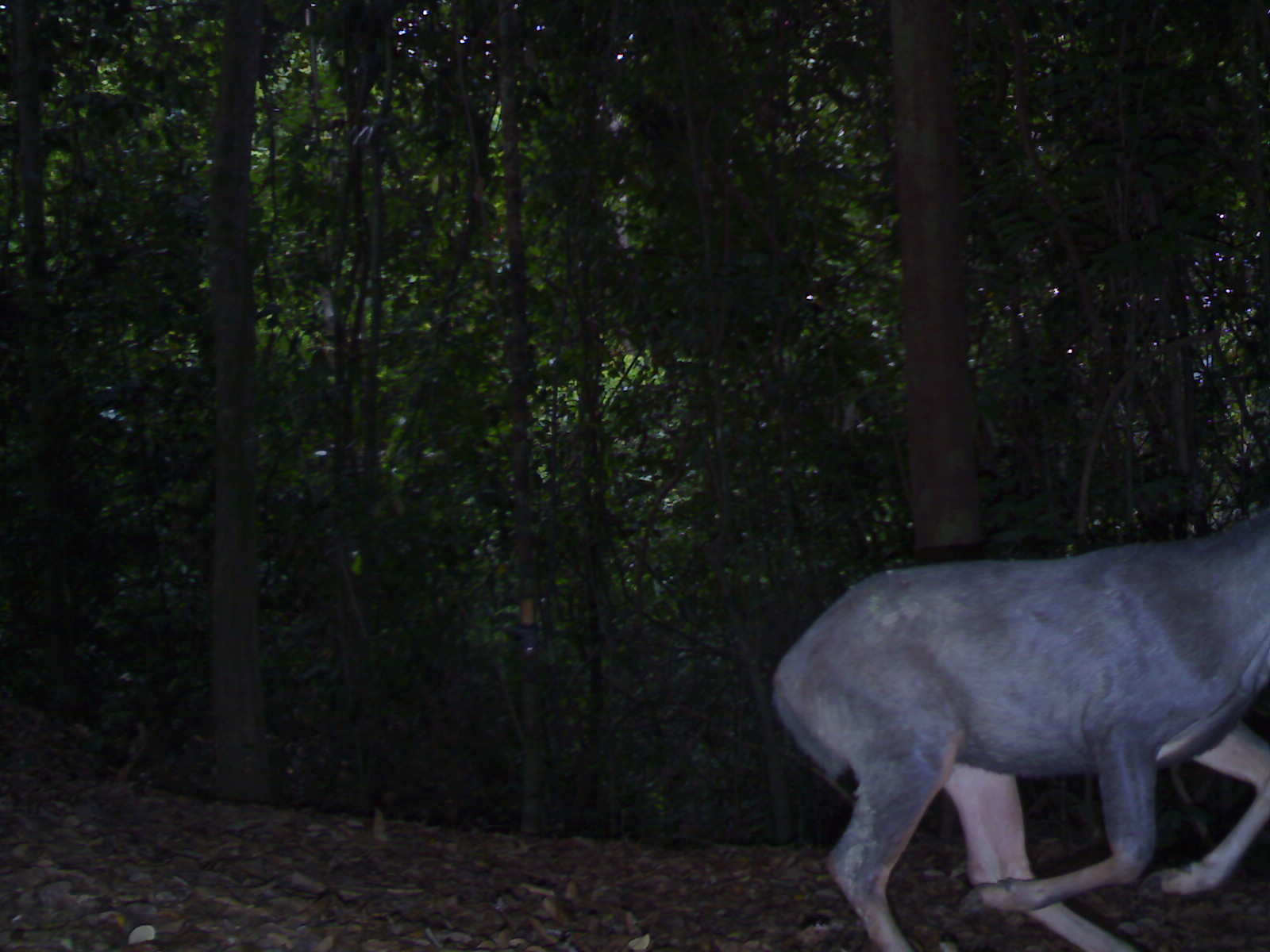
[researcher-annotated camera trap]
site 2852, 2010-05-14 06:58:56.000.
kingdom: Animalia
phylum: Chordata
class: Mammalia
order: Artiodactyla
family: Cervidae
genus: Rusa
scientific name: Rusa unicolor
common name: sambar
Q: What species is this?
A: Rusa unicolor (sambar).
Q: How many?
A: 1.